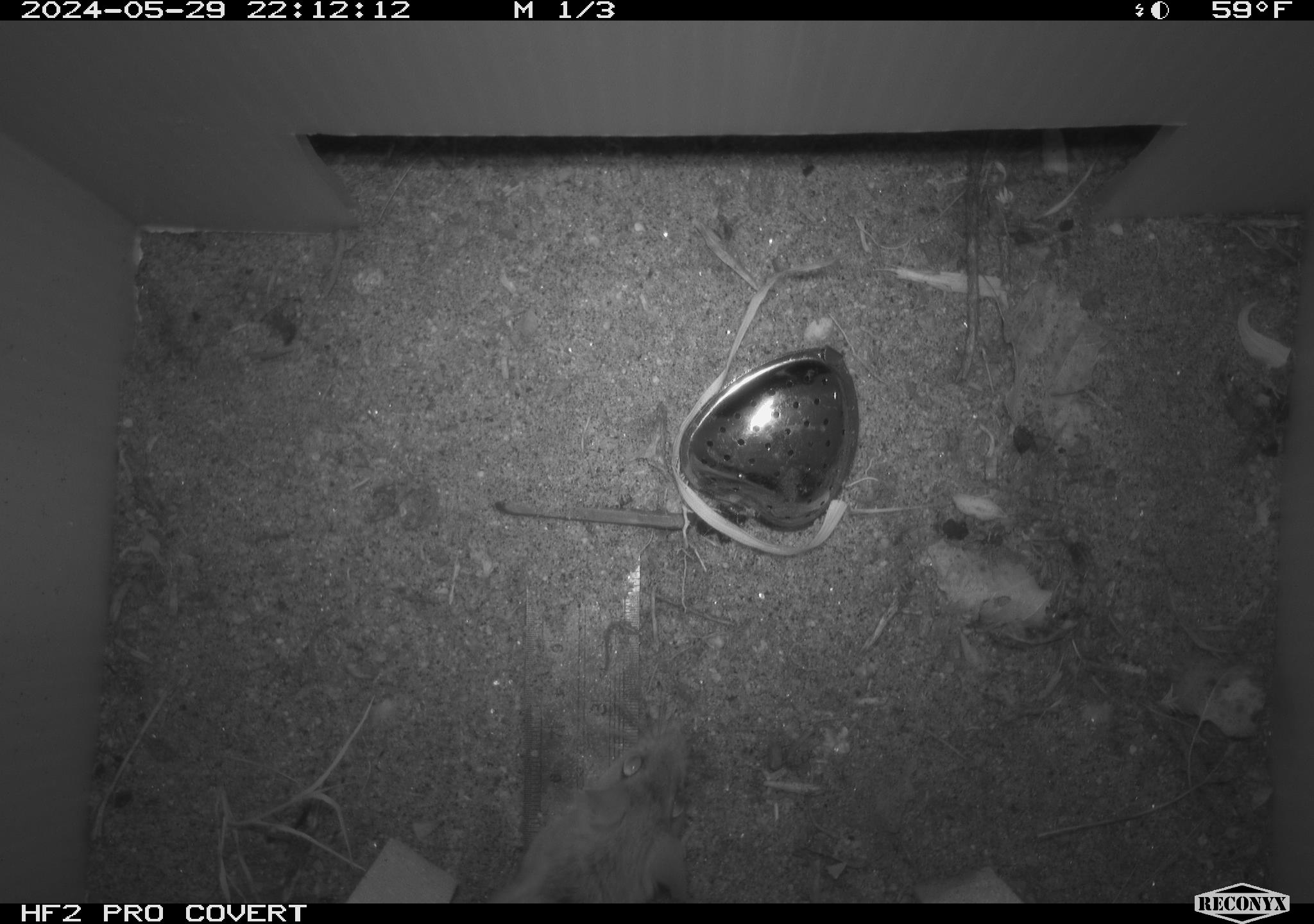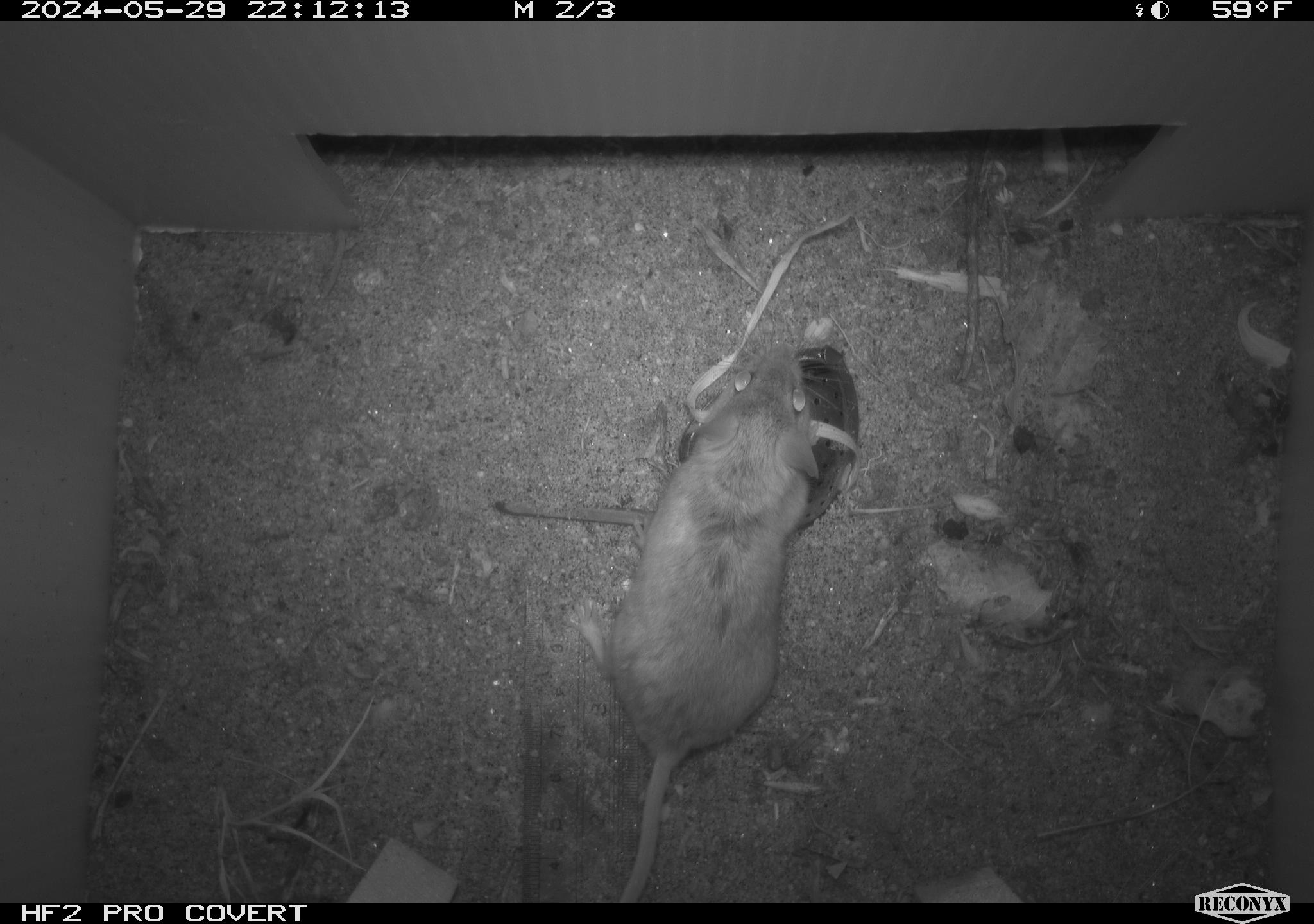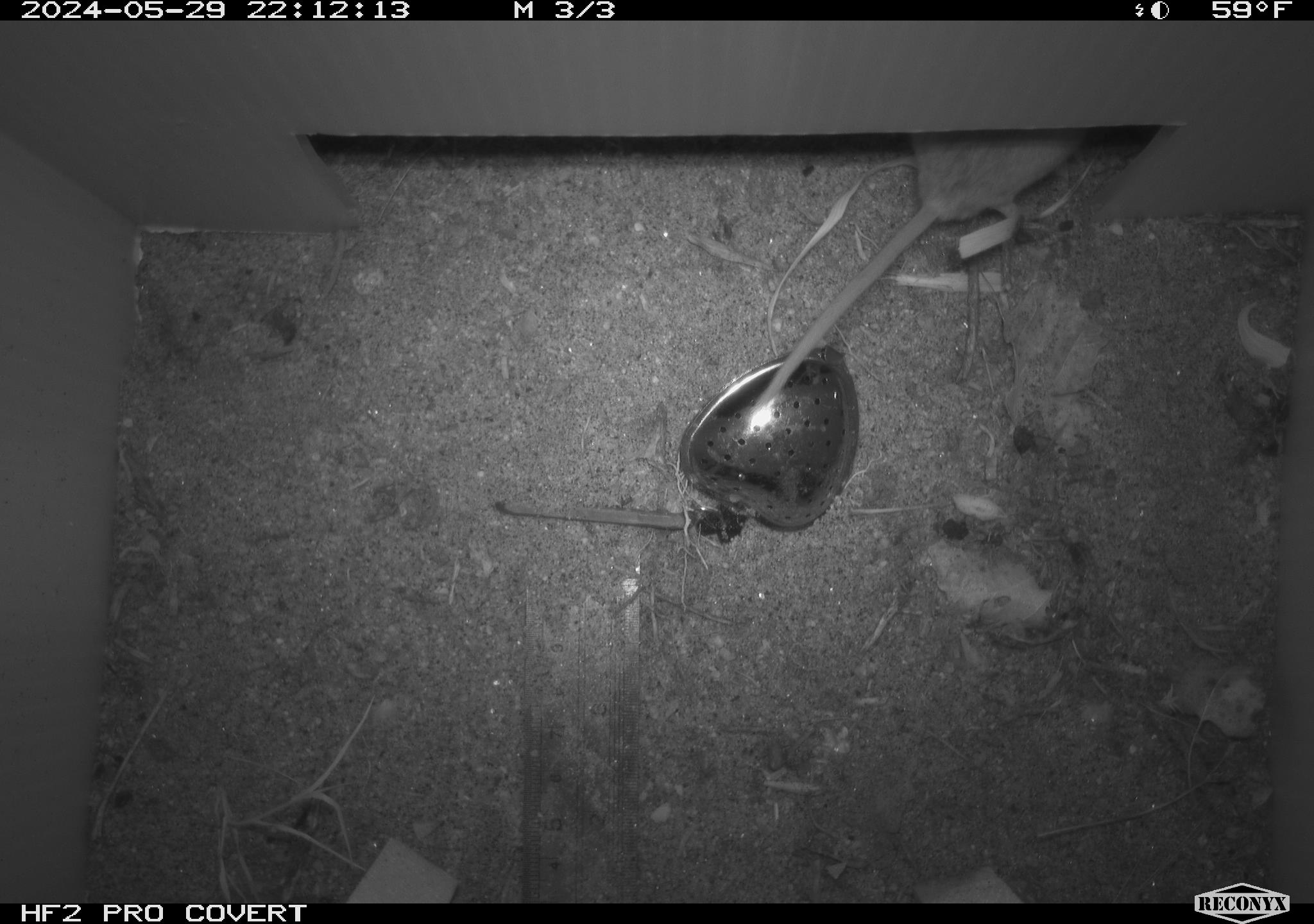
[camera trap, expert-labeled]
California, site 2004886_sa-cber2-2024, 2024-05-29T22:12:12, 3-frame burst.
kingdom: Animalia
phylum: Chordata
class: Mammalia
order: Rodentia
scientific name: Rodentia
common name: mouse species